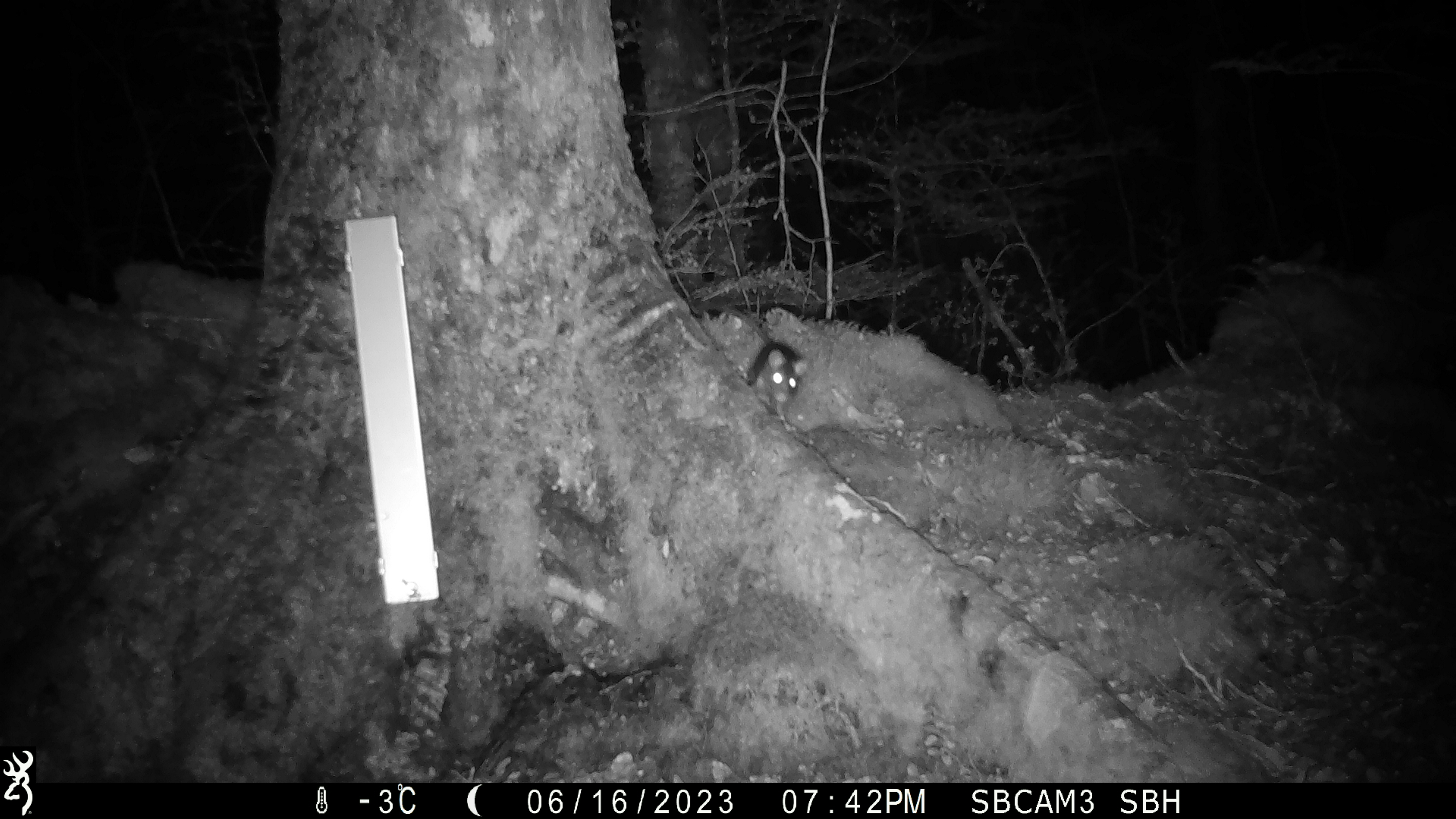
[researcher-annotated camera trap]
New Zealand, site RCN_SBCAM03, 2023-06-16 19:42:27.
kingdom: Animalia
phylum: Chordata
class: Mammalia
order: Rodentia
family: Muridae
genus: Rattus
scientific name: Rattus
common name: rat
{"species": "rat (Rattus)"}